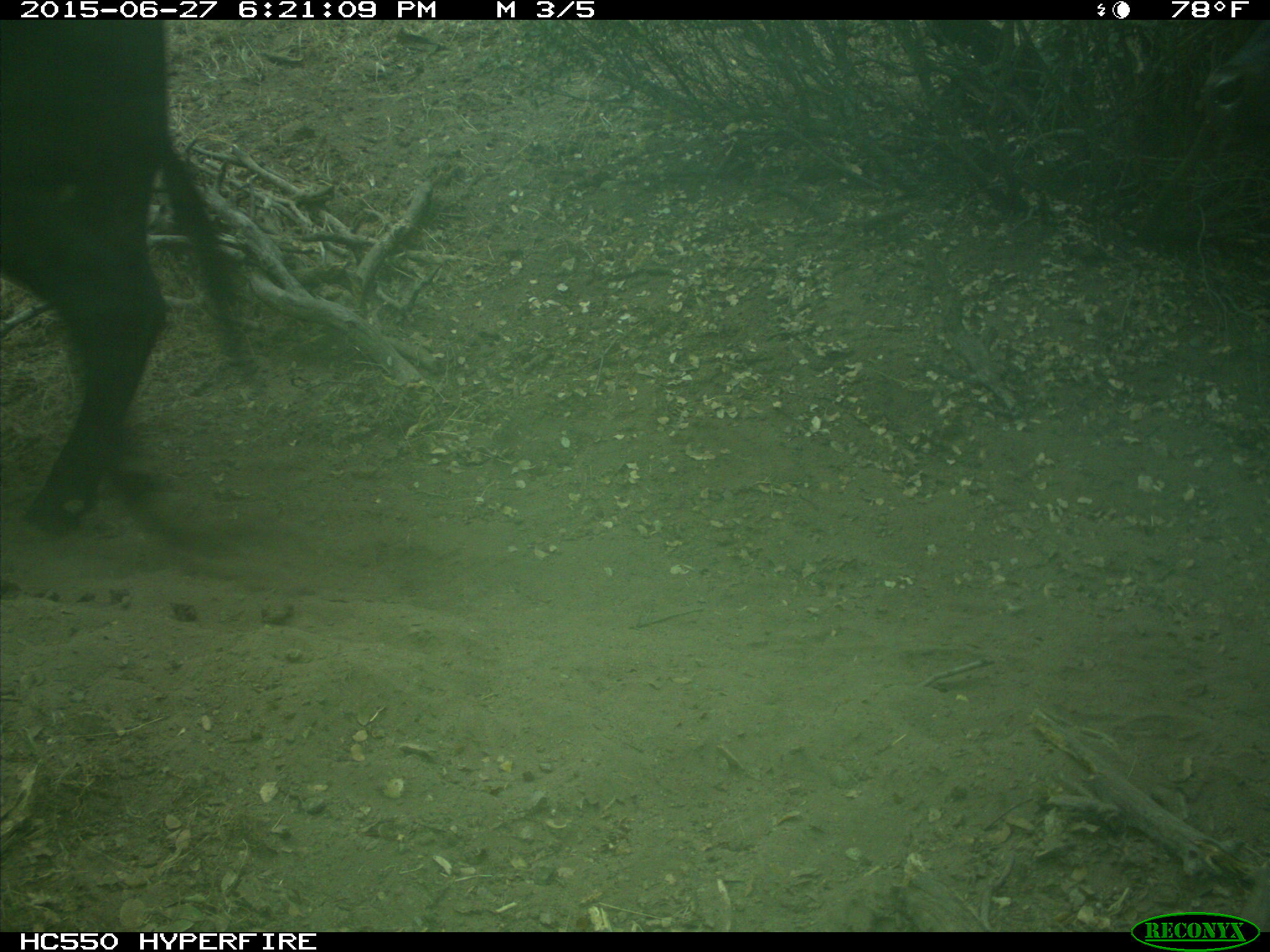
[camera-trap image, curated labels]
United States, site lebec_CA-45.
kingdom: Animalia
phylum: Chordata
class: Mammalia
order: Artiodactyla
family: Bovidae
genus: Bos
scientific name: Bos taurus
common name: domestic cow